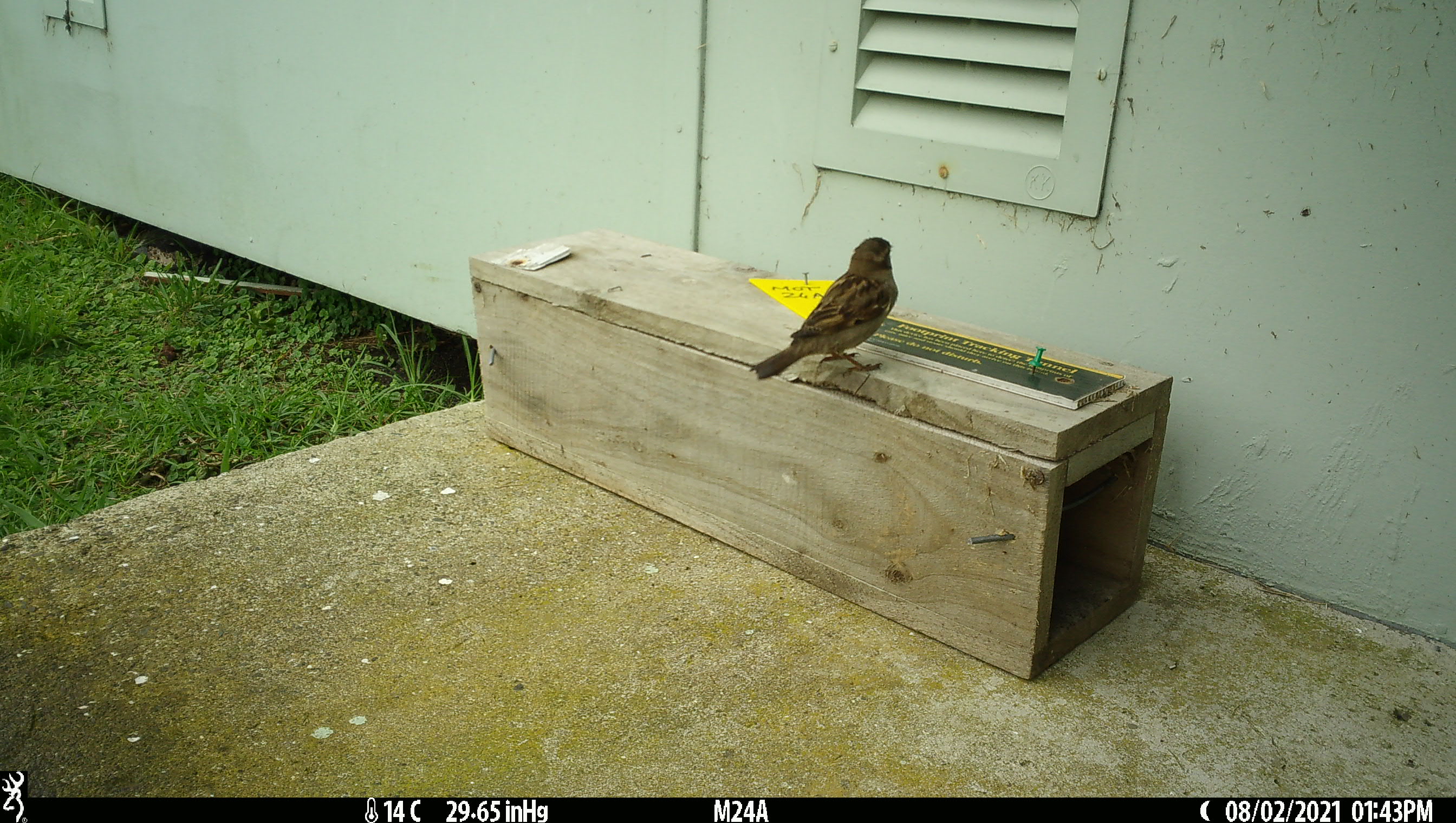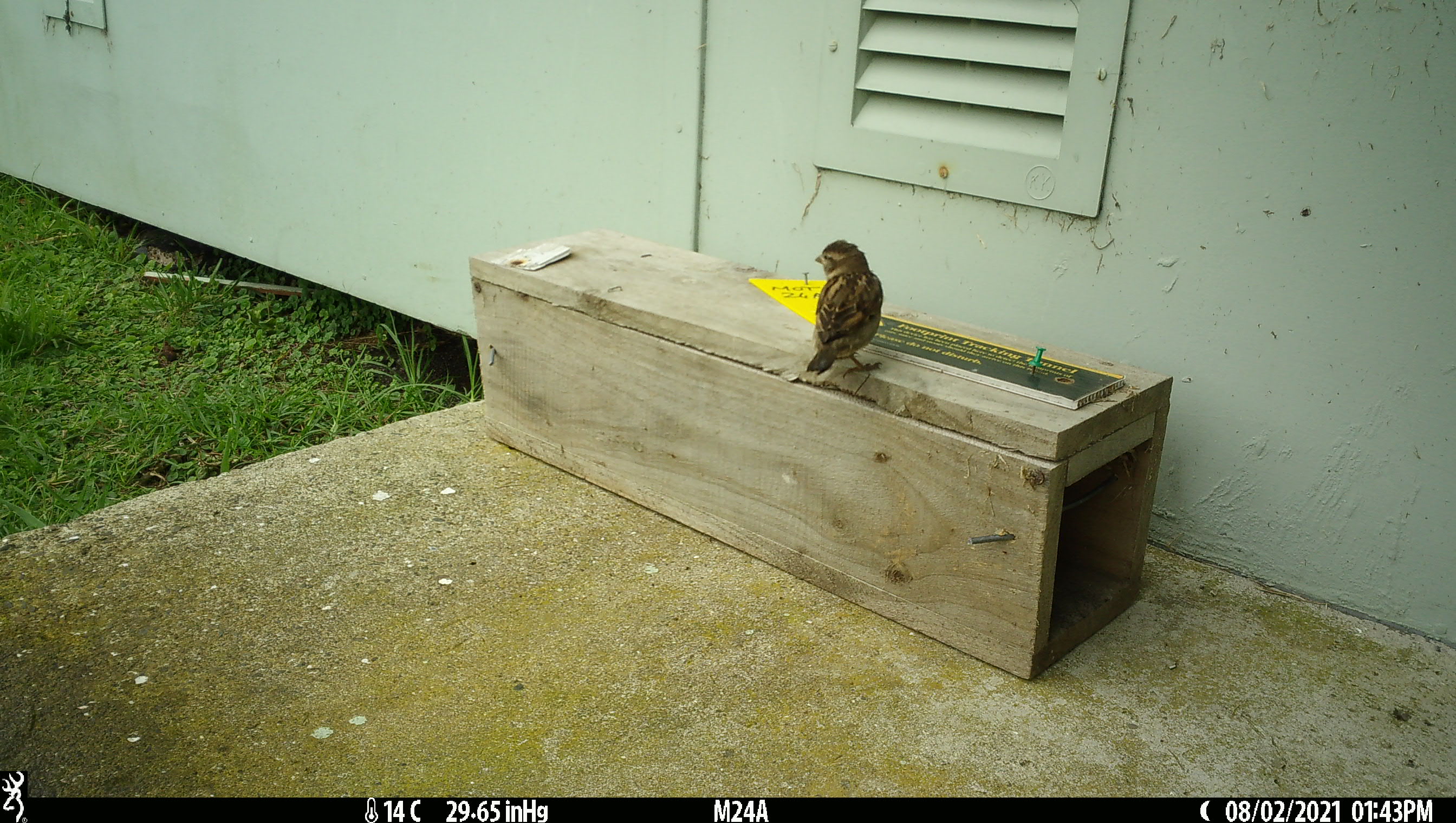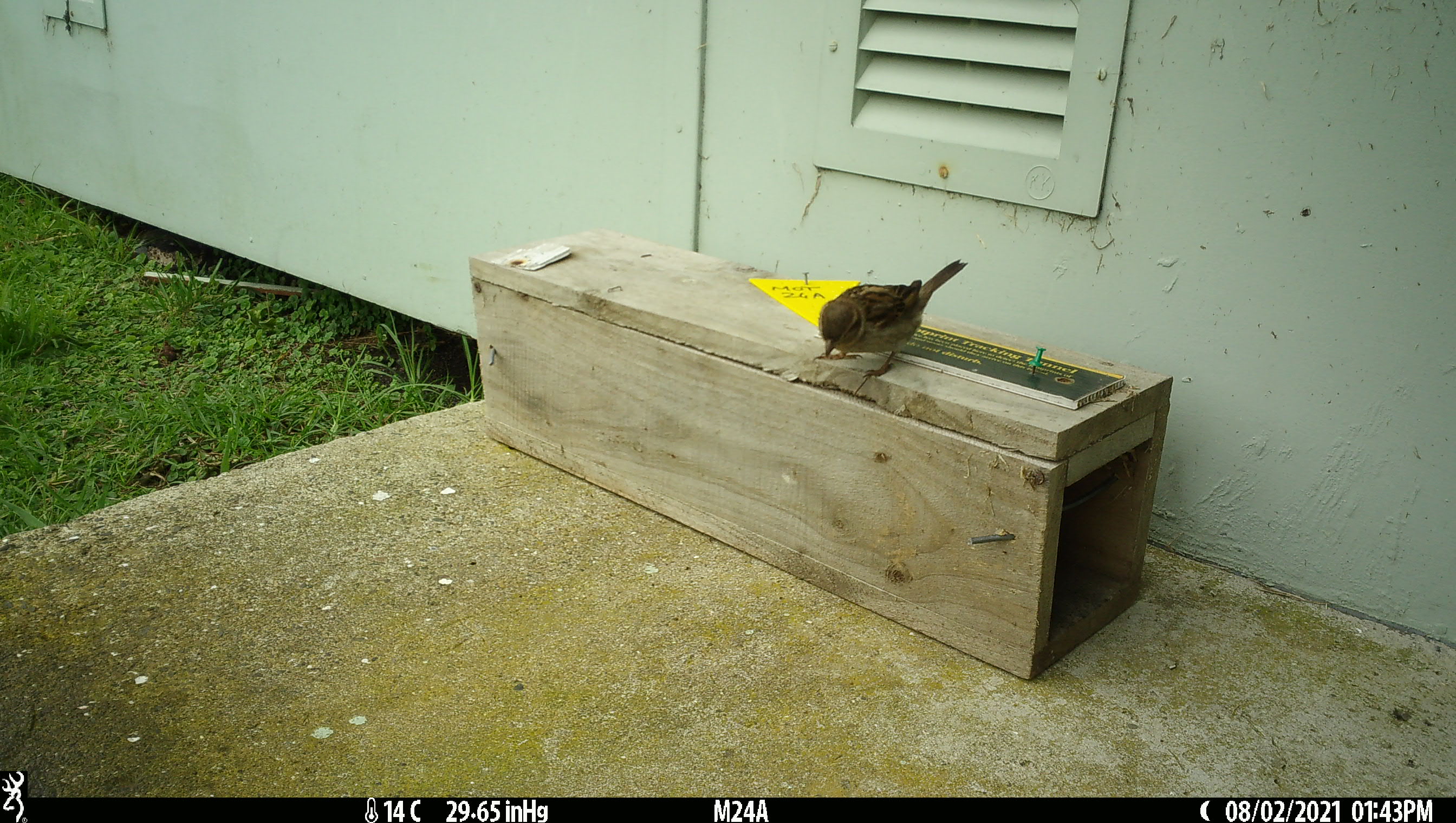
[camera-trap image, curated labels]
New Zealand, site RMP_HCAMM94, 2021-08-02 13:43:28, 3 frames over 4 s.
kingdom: Animalia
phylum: Chordata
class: Aves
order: Passeriformes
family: Passeridae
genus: Passer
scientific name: Passer domesticus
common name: house sparrow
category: sparrow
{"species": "sparrow (house sparrow) (Passer domesticus)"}